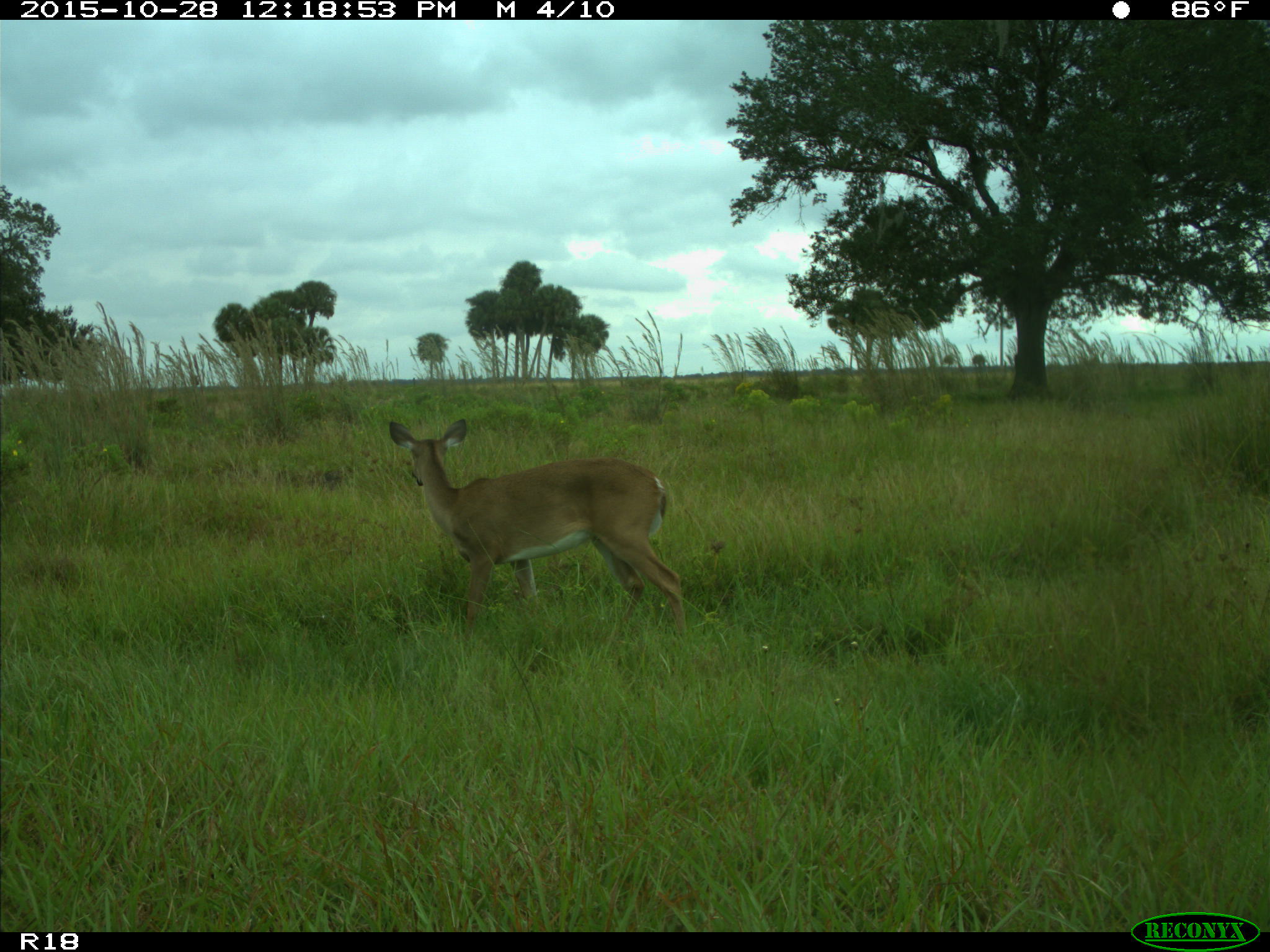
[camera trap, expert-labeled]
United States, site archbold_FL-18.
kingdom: Animalia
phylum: Chordata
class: Mammalia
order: Artiodactyla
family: Cervidae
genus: Odocoileus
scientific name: Odocoileus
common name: deer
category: unidentified deer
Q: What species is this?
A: Unidentified deer (deer) (Odocoileus).